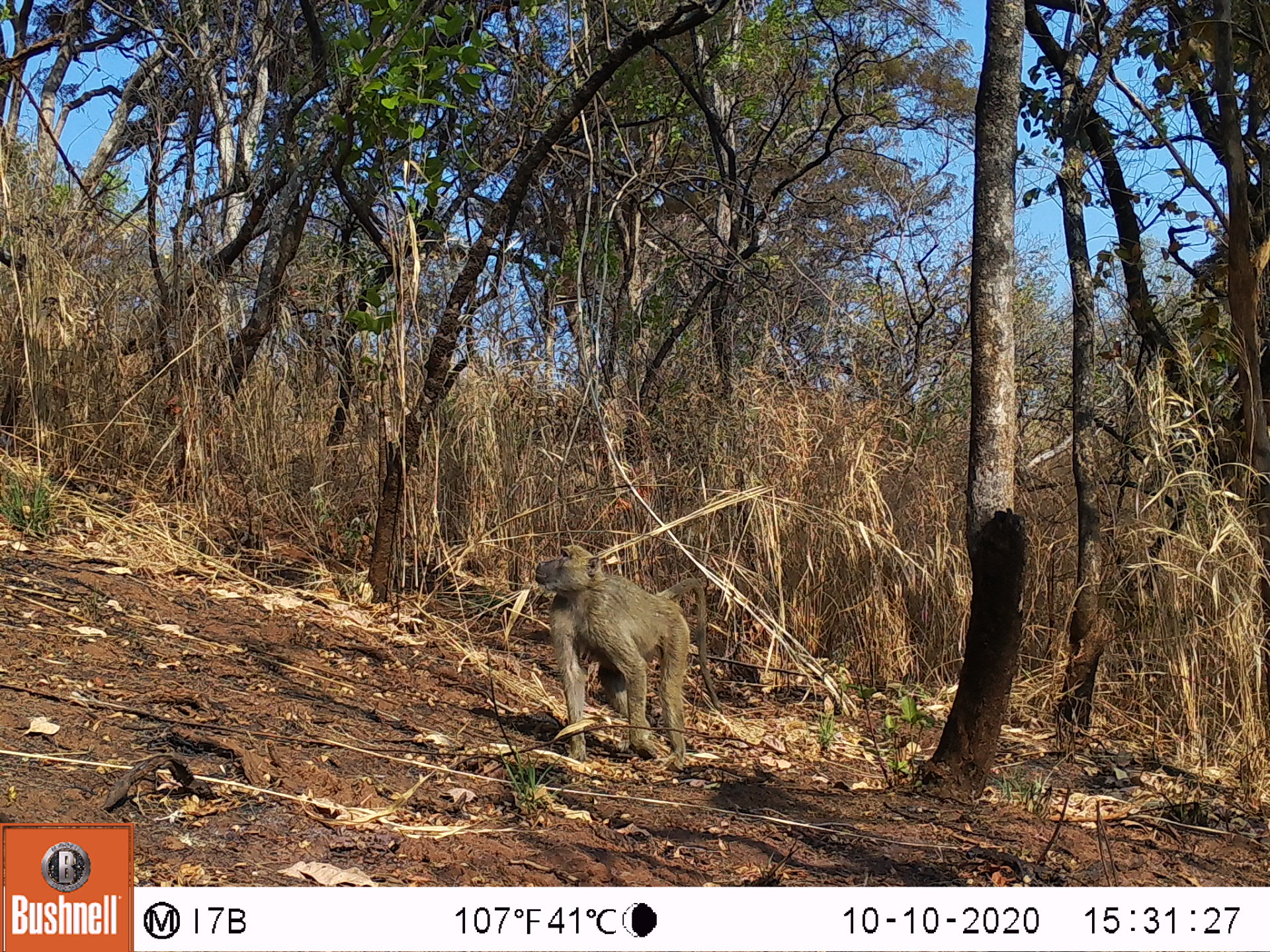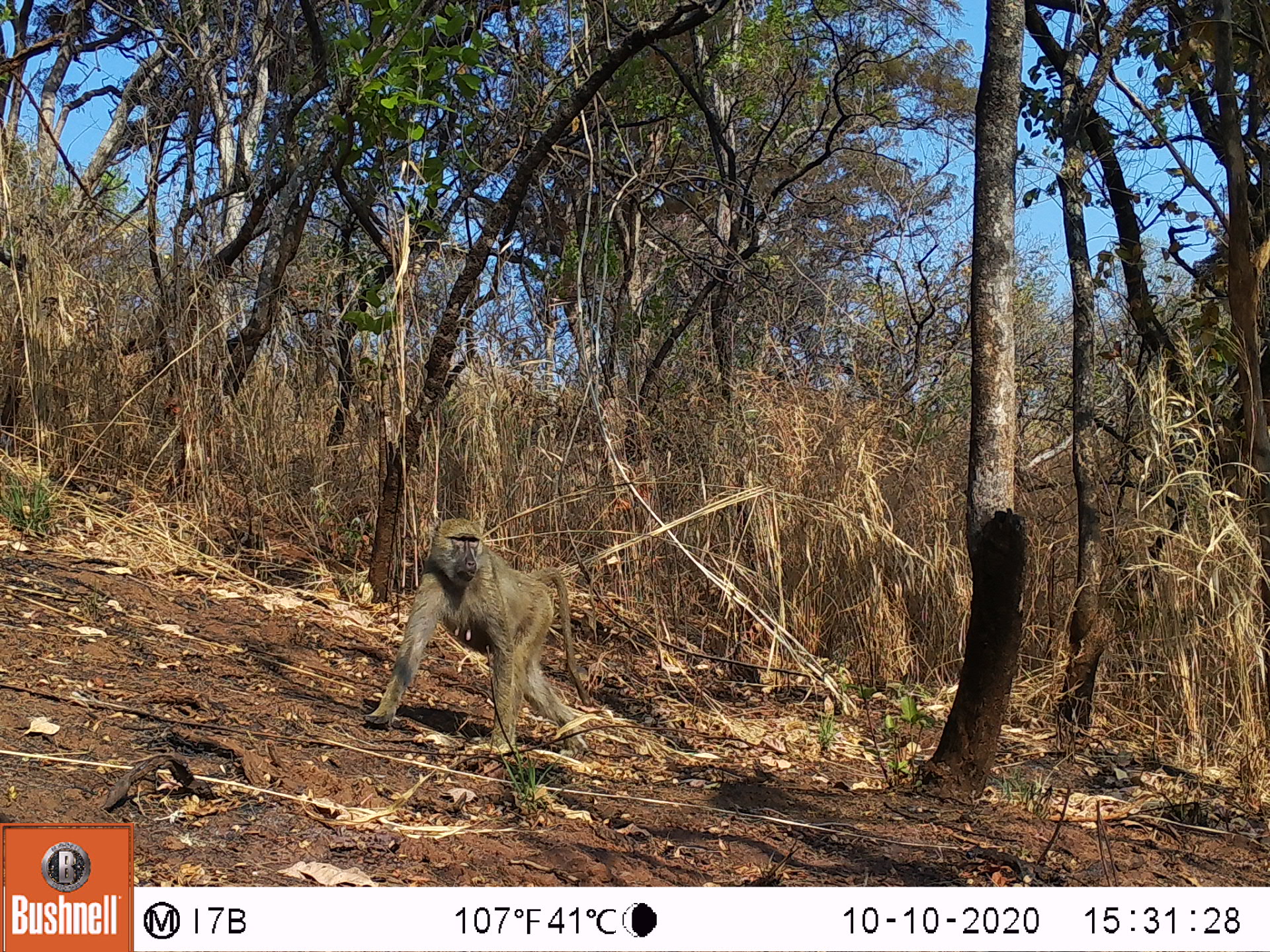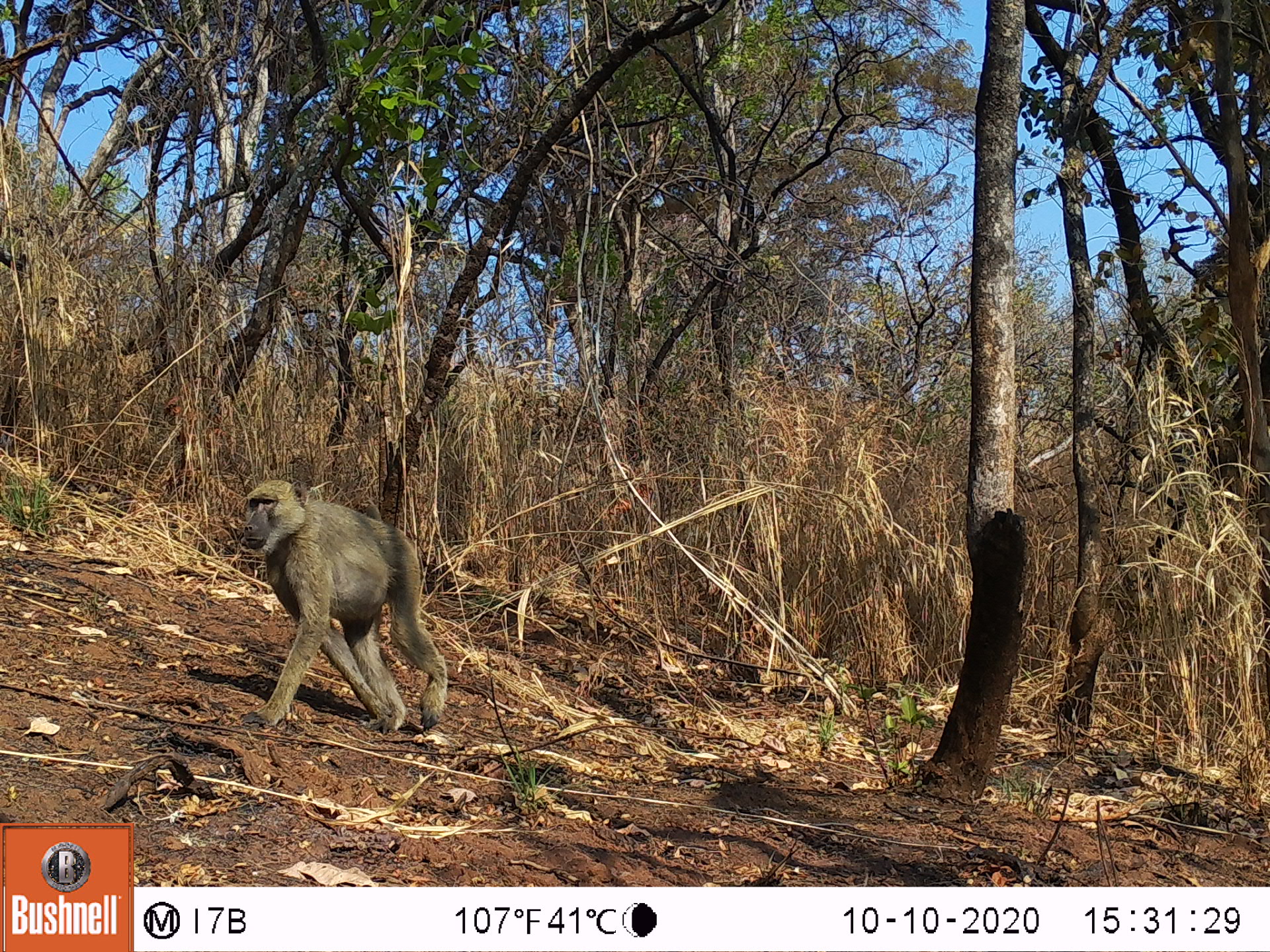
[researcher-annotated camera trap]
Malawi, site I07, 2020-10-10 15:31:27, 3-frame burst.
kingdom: Animalia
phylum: Chordata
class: Mammalia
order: Primates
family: Cercopithecidae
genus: Papio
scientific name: Papio cynocephalus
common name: yellow baboon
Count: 1.